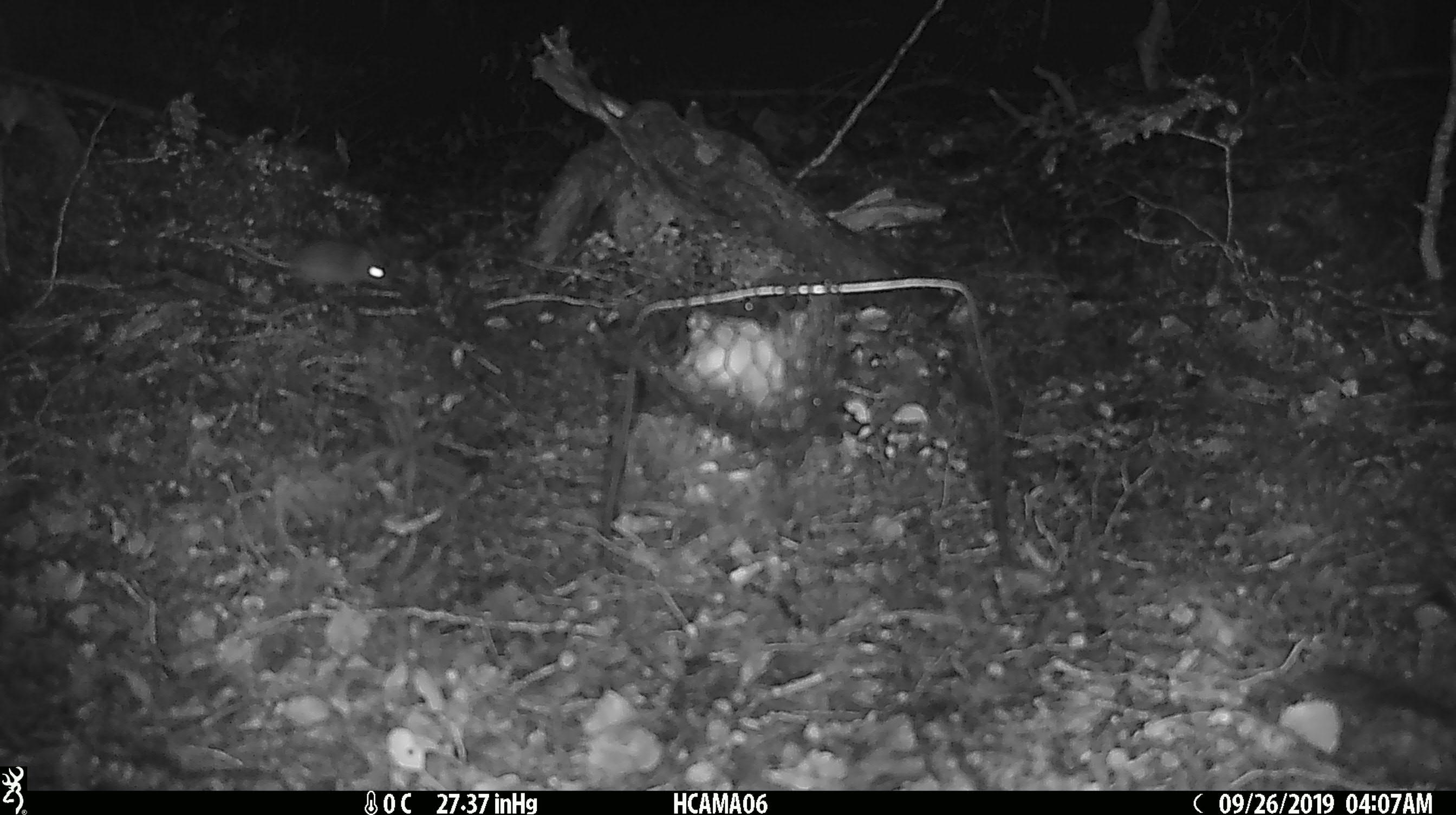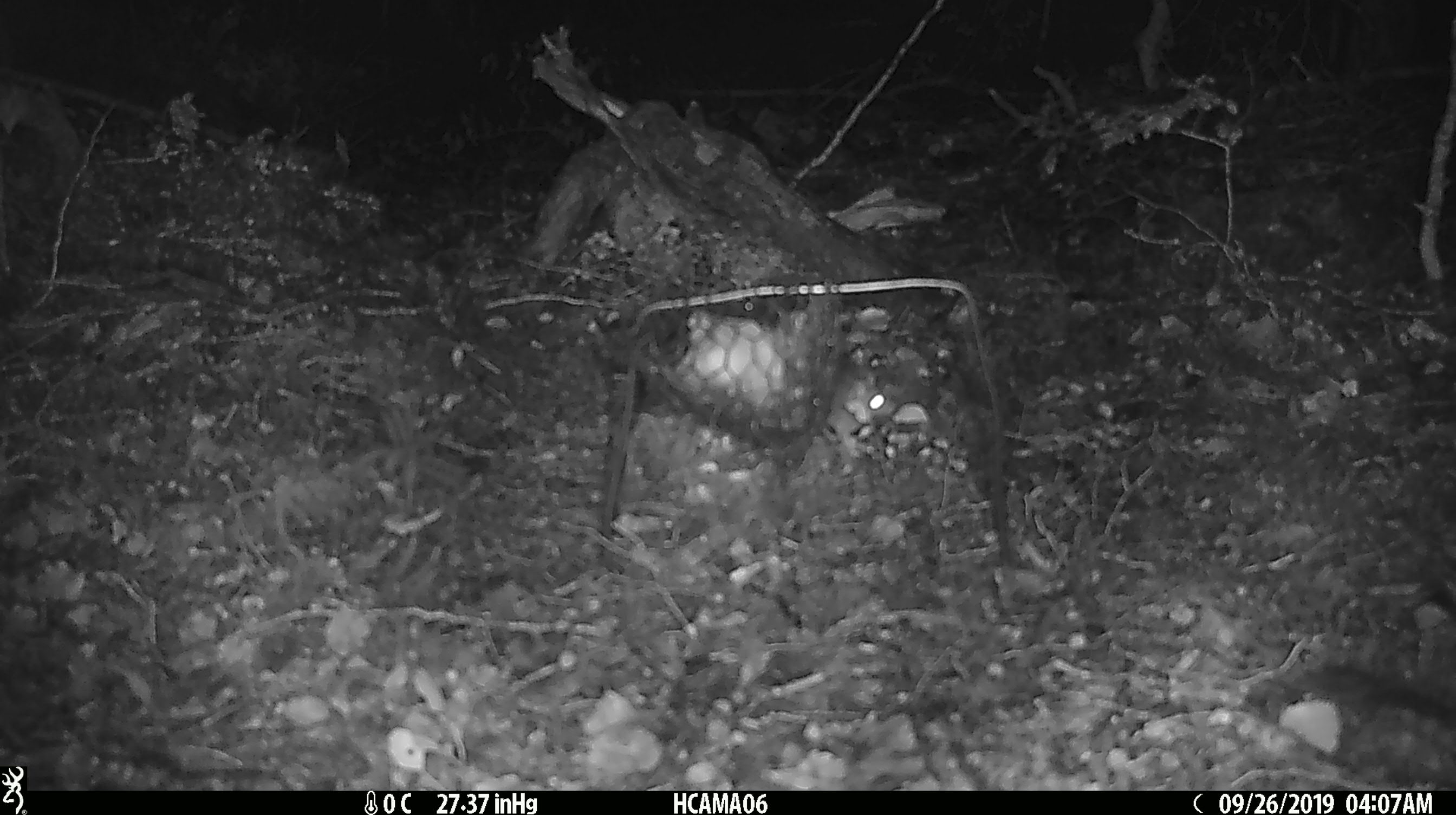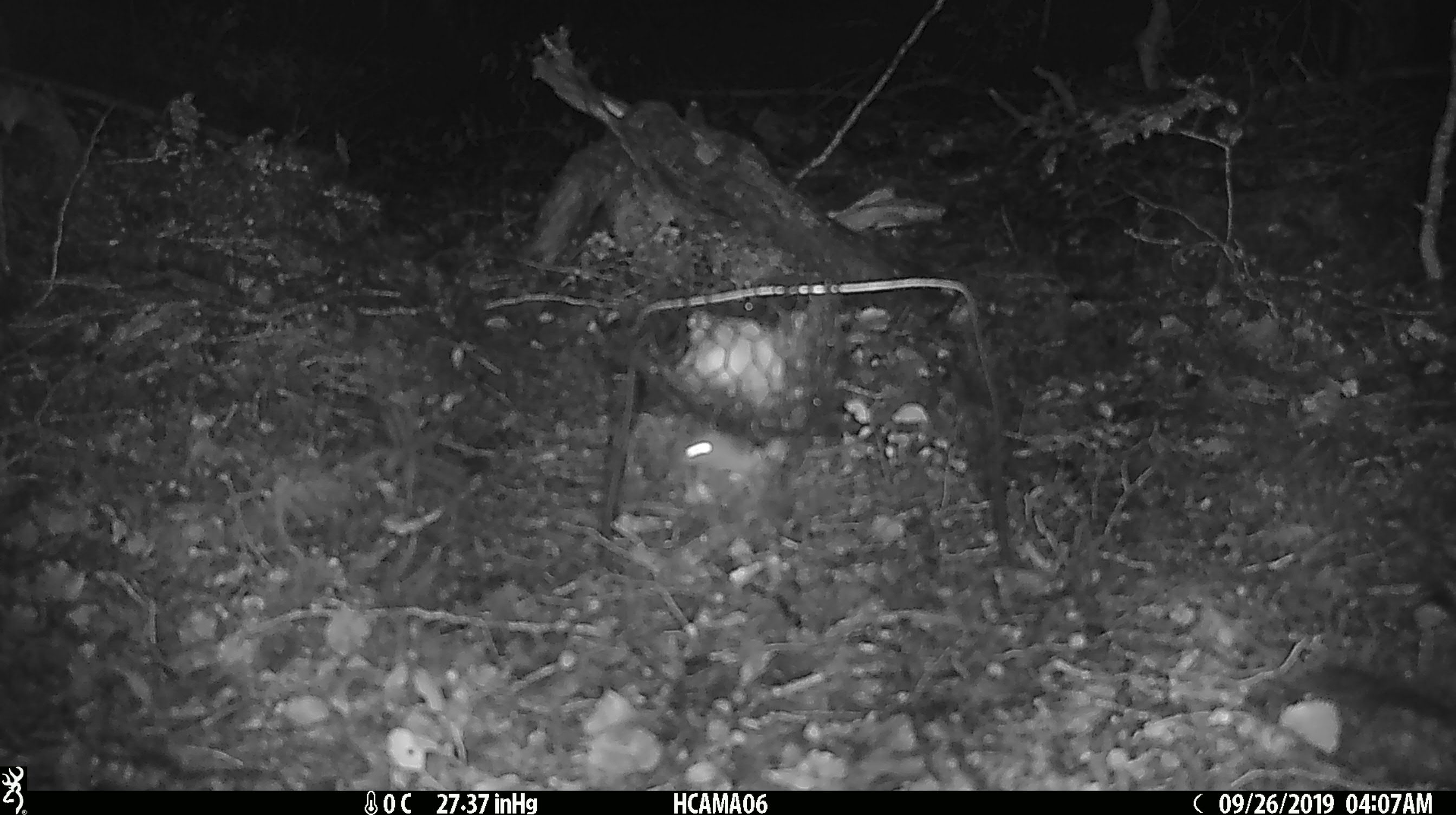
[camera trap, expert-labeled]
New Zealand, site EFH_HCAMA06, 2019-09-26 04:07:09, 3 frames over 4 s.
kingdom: Animalia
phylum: Chordata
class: Mammalia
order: Rodentia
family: Muridae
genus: Mus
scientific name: Mus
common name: mouse